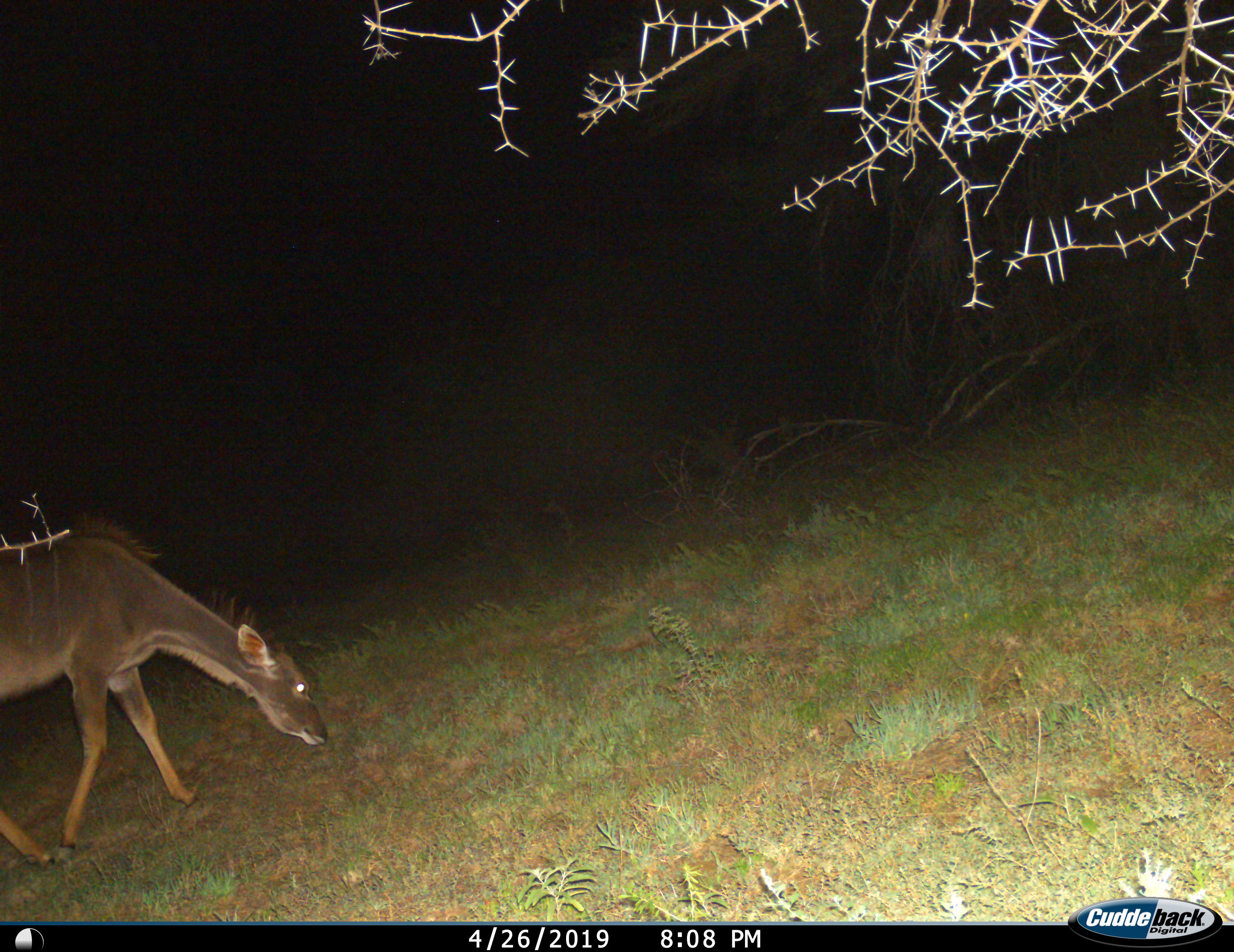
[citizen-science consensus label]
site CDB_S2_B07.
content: unidentified animal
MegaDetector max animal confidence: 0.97